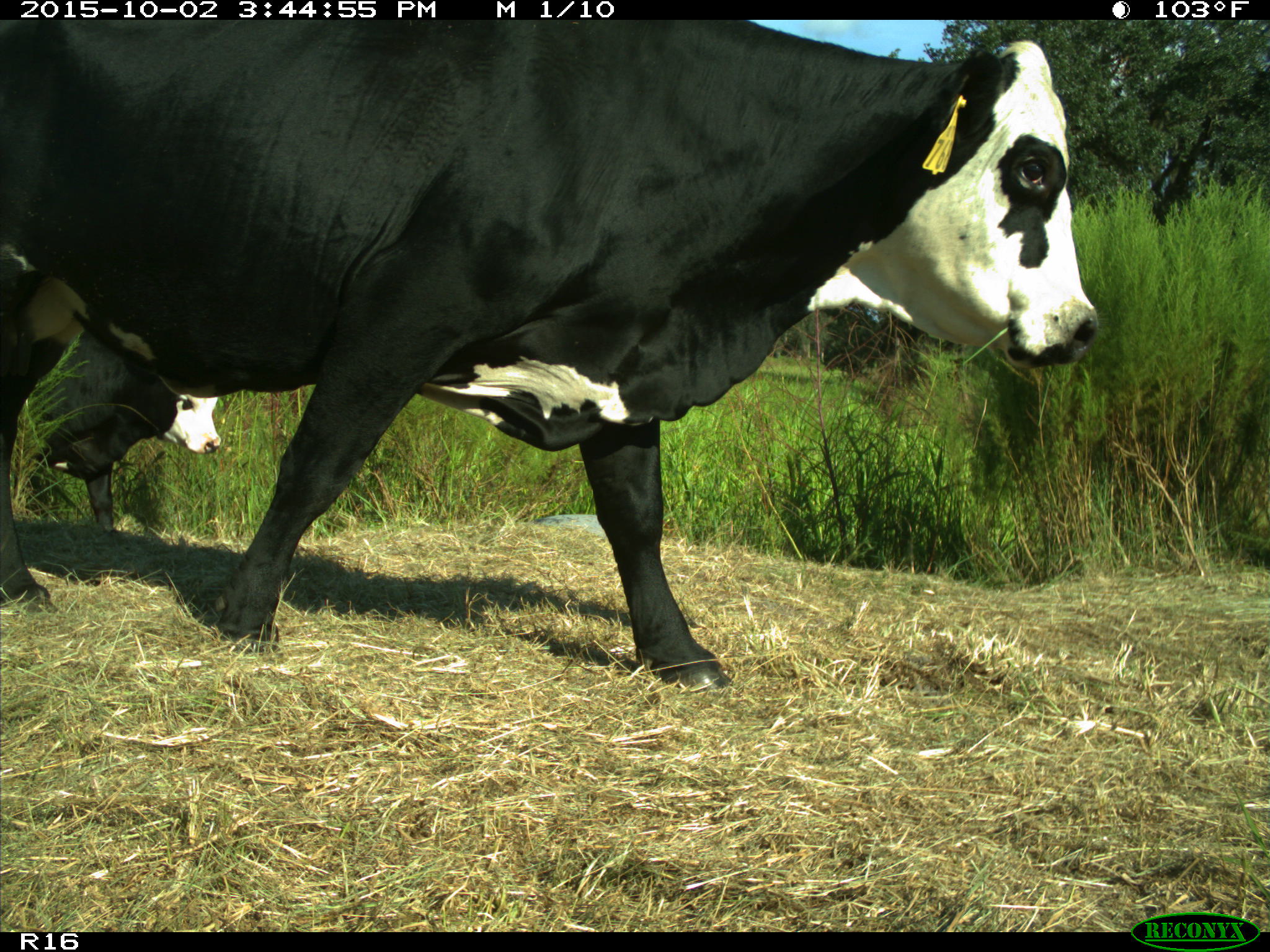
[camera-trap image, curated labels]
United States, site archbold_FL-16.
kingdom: Animalia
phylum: Chordata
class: Mammalia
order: Artiodactyla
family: Bovidae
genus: Bos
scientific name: Bos taurus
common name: domestic cow